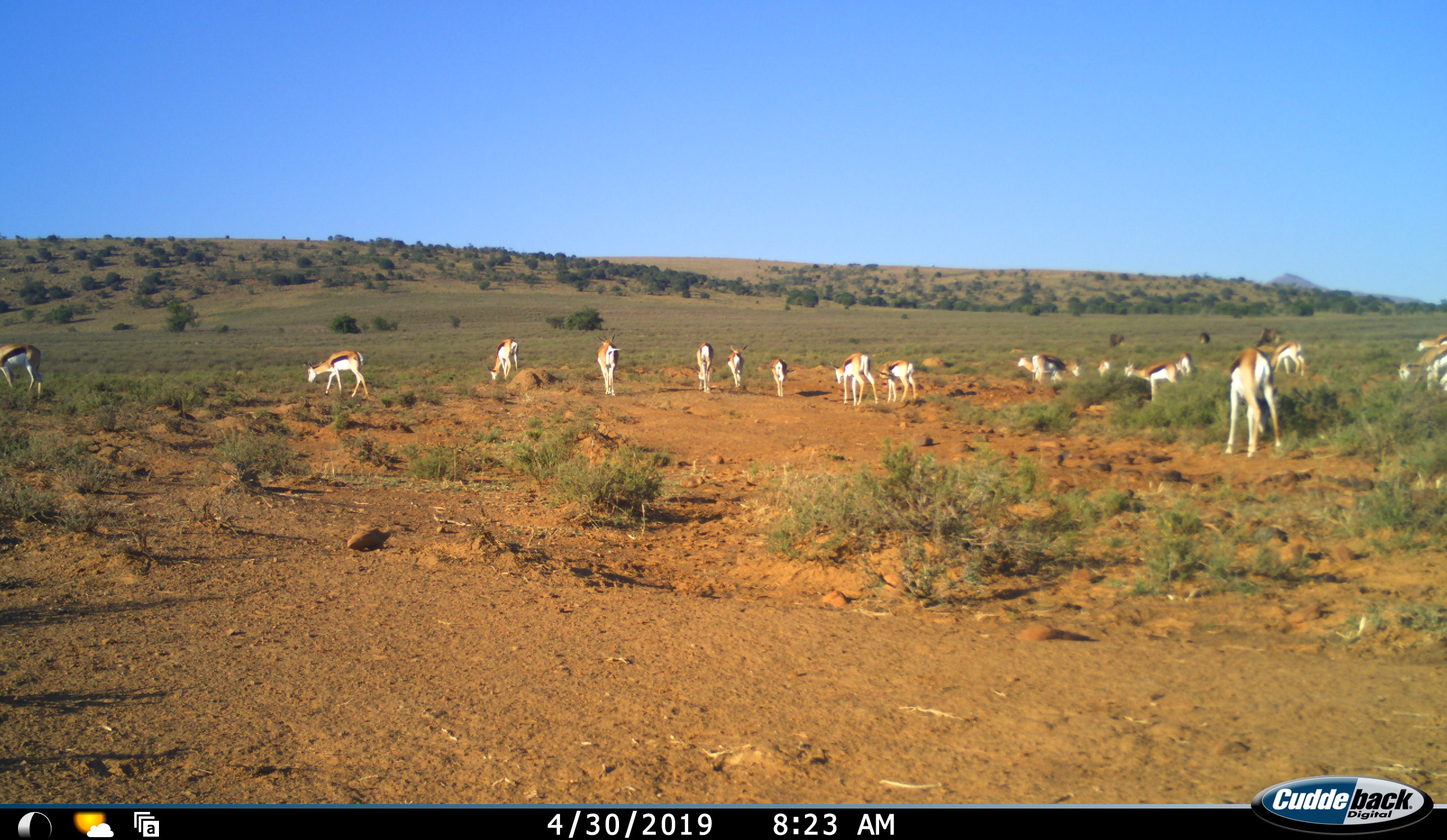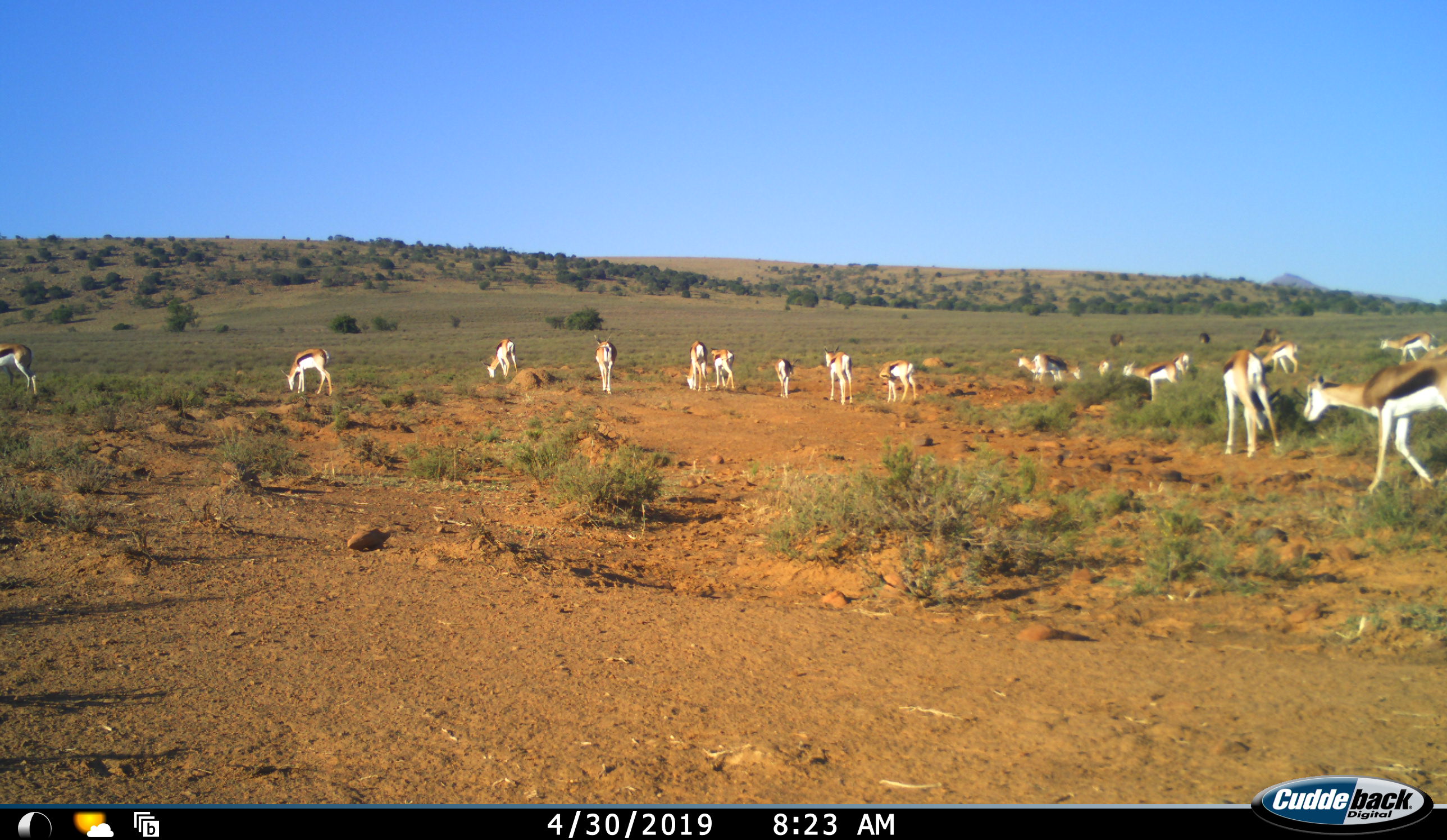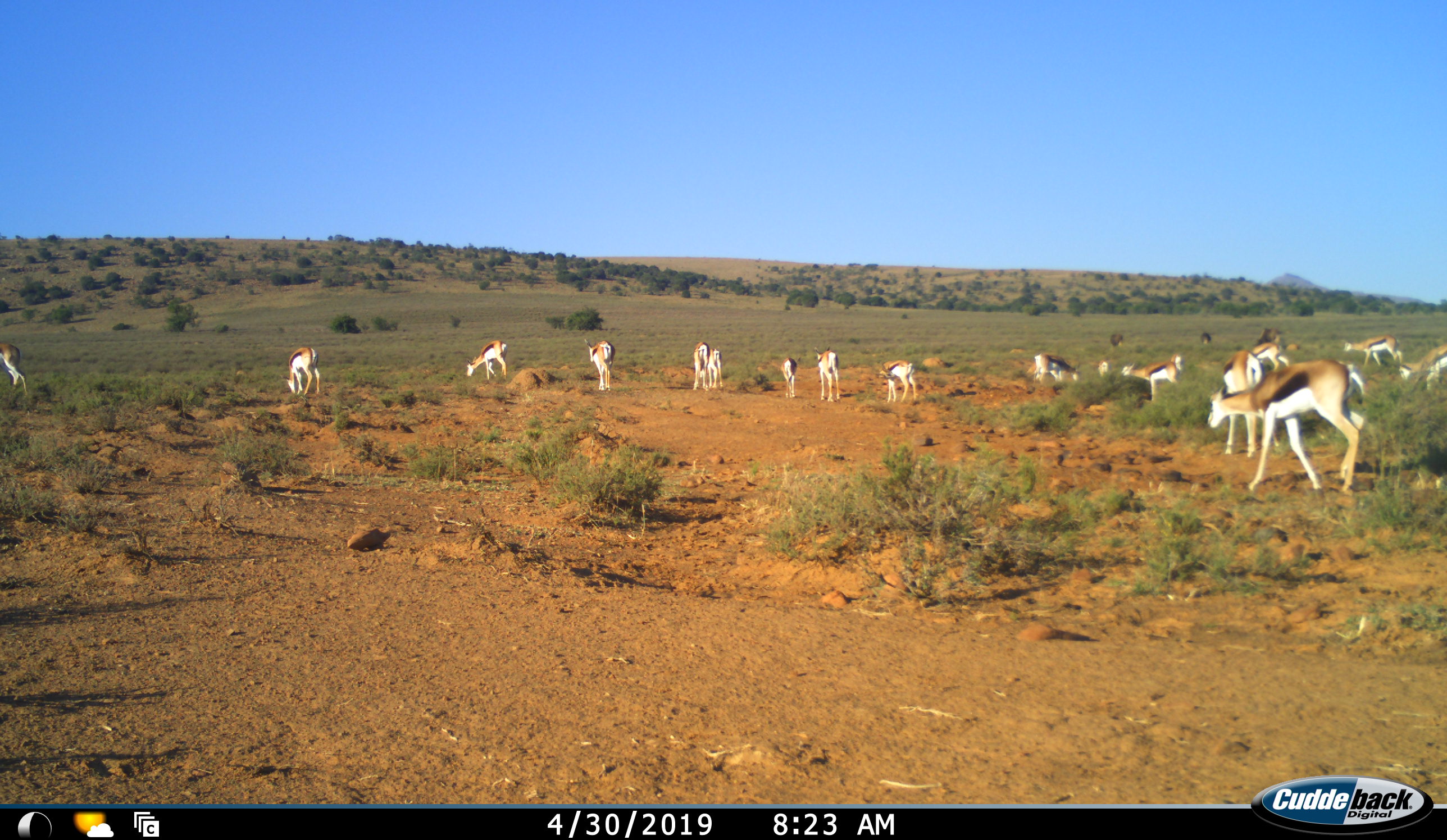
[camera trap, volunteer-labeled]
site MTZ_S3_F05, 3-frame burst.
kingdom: Animalia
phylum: Chordata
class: Mammalia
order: Artiodactyla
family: Bovidae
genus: Antidorcas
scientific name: Antidorcas marsupialis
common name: springbok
Springbok (Antidorcas marsupialis), count 11-50. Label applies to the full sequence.